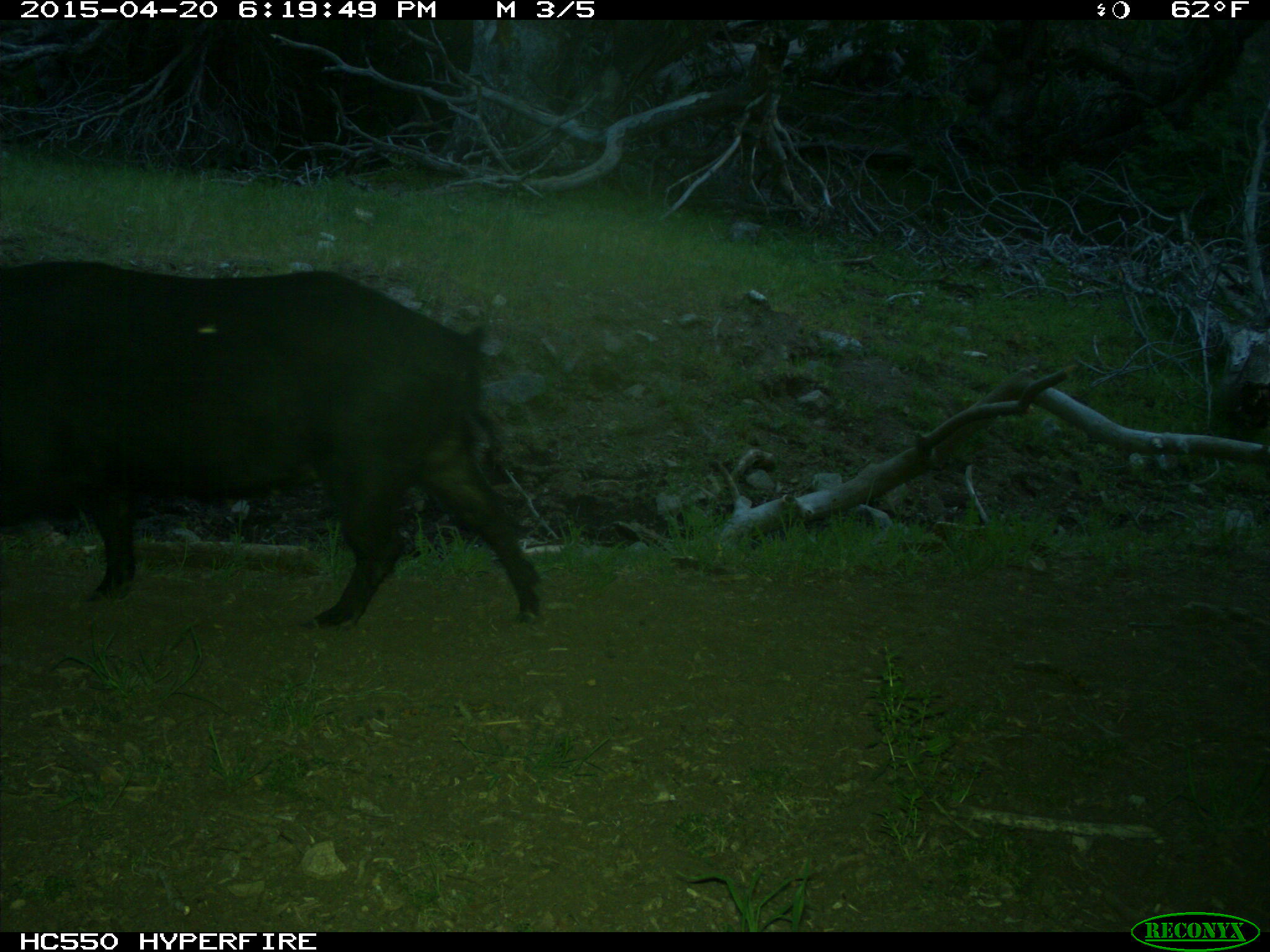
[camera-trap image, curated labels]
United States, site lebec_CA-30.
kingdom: Animalia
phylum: Chordata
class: Mammalia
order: Artiodactyla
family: Suidae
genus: Sus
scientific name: Sus scrofa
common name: wild boar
Sus scrofa (wild boar).